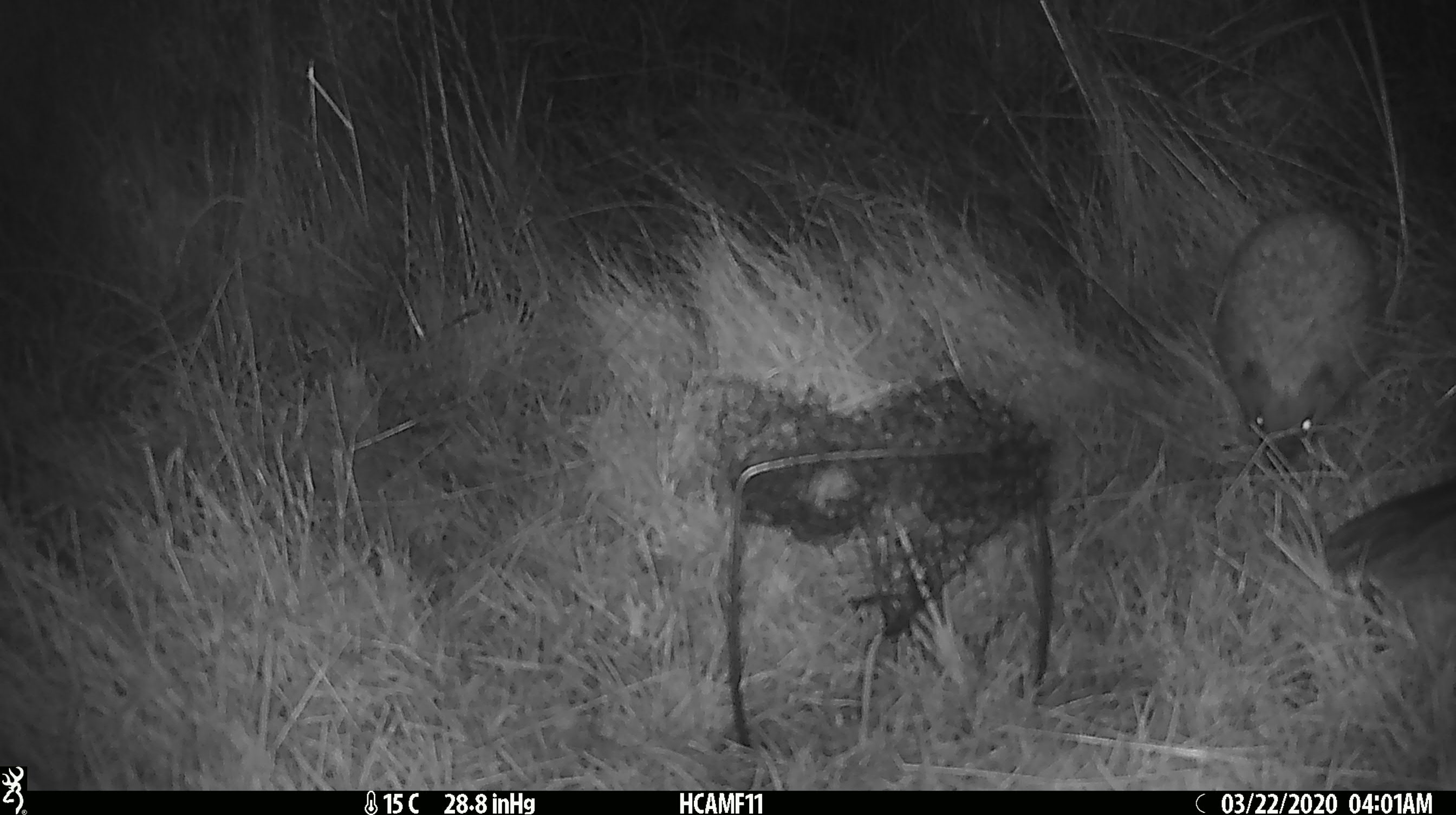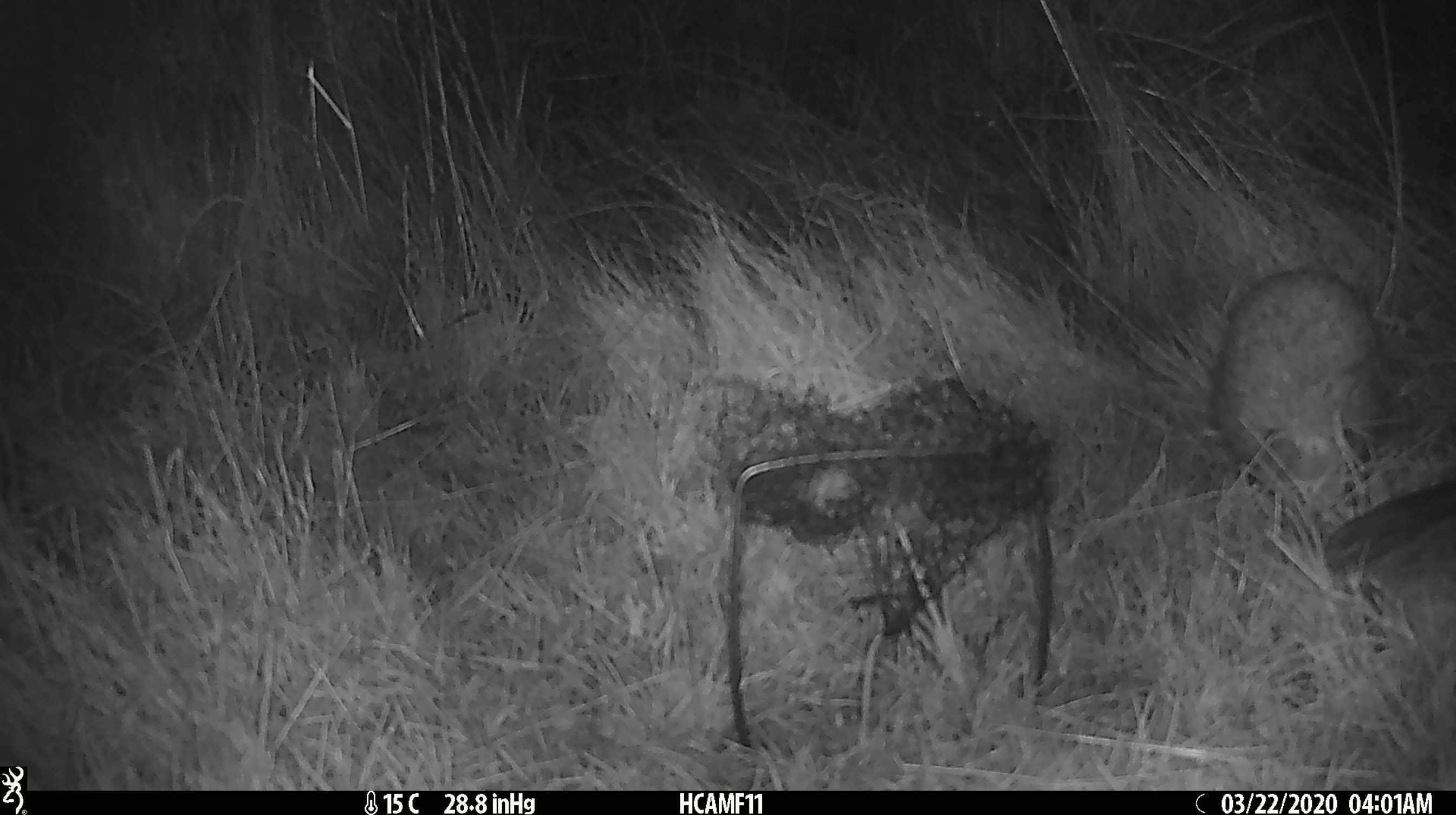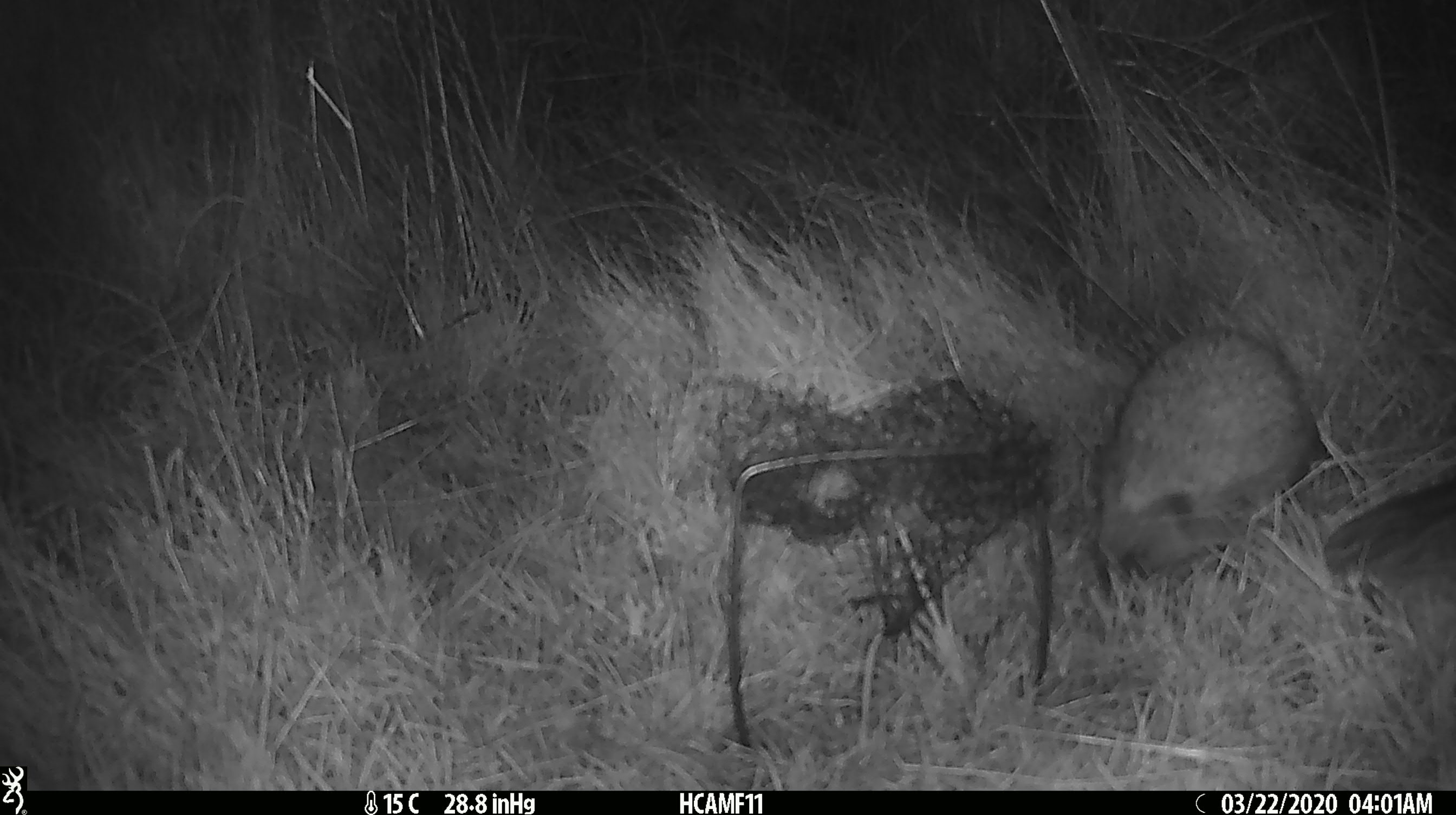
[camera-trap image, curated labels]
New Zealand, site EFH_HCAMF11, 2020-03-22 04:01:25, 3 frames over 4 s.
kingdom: Animalia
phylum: Chordata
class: Mammalia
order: Eulipotyphla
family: Erinaceidae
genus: Erinaceus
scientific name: Erinaceus europaeus europaeus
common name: european hedgehog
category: hedgehog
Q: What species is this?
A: Hedgehog (european hedgehog) (Erinaceus europaeus europaeus).